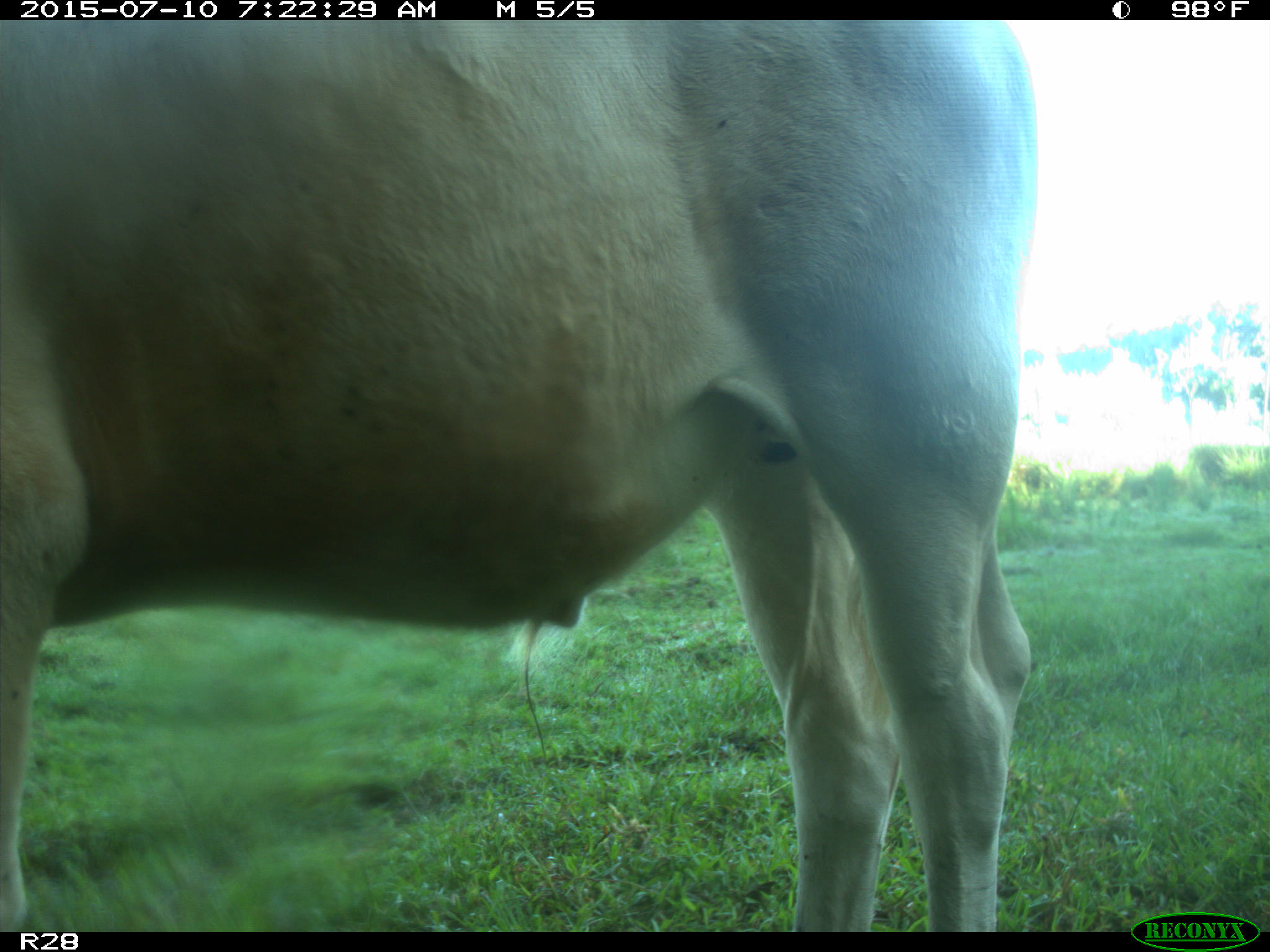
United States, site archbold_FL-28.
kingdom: Animalia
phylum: Chordata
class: Mammalia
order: Artiodactyla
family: Bovidae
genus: Bos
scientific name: Bos taurus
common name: domestic cow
Bos taurus (domestic cow).